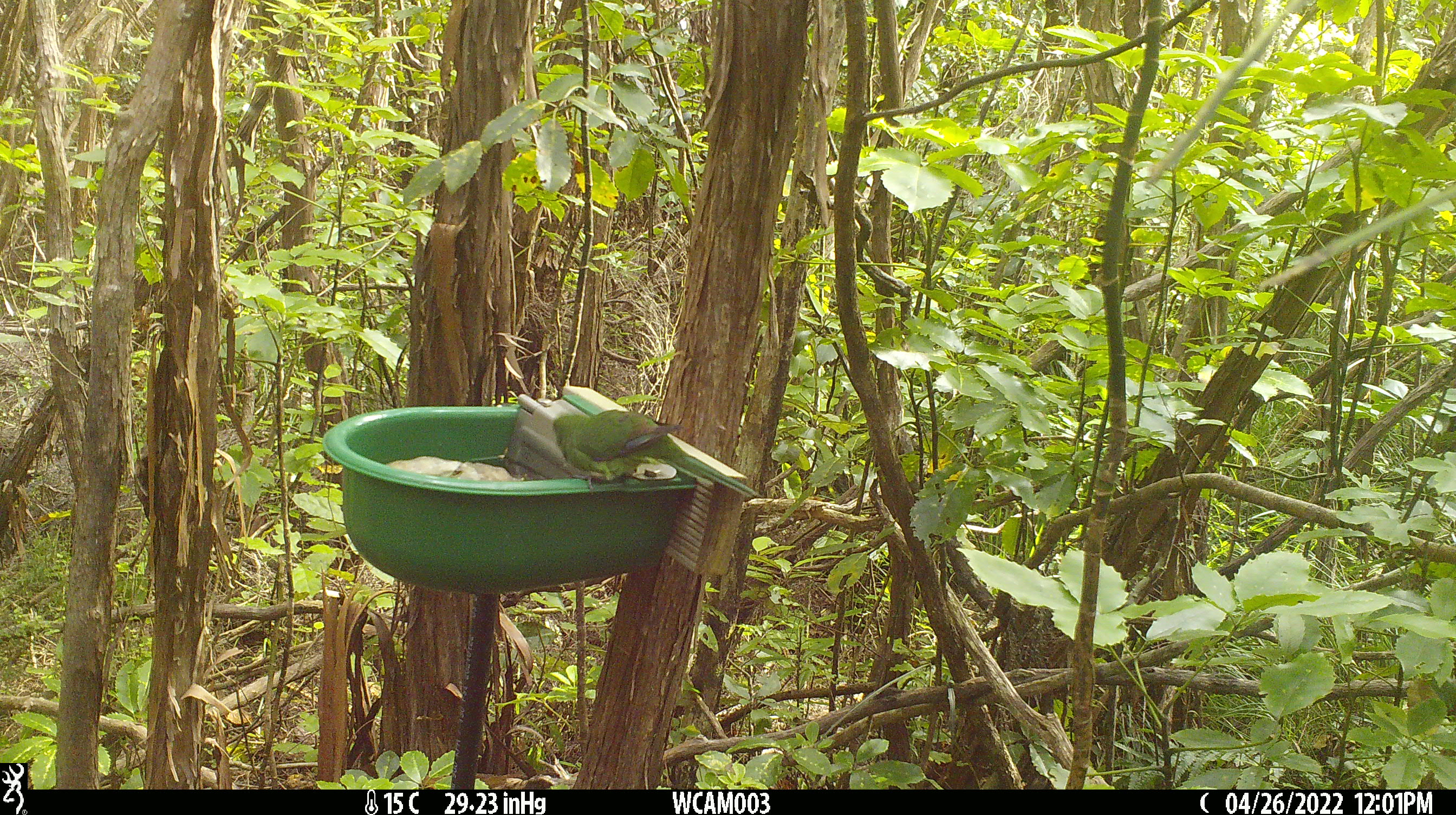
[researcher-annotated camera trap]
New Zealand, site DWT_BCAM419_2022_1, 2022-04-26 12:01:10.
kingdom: Animalia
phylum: Chordata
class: Aves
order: Psittaciformes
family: Psittaculidae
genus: Cyanoramphus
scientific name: Cyanoramphus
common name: parakeet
Parakeet (Cyanoramphus).